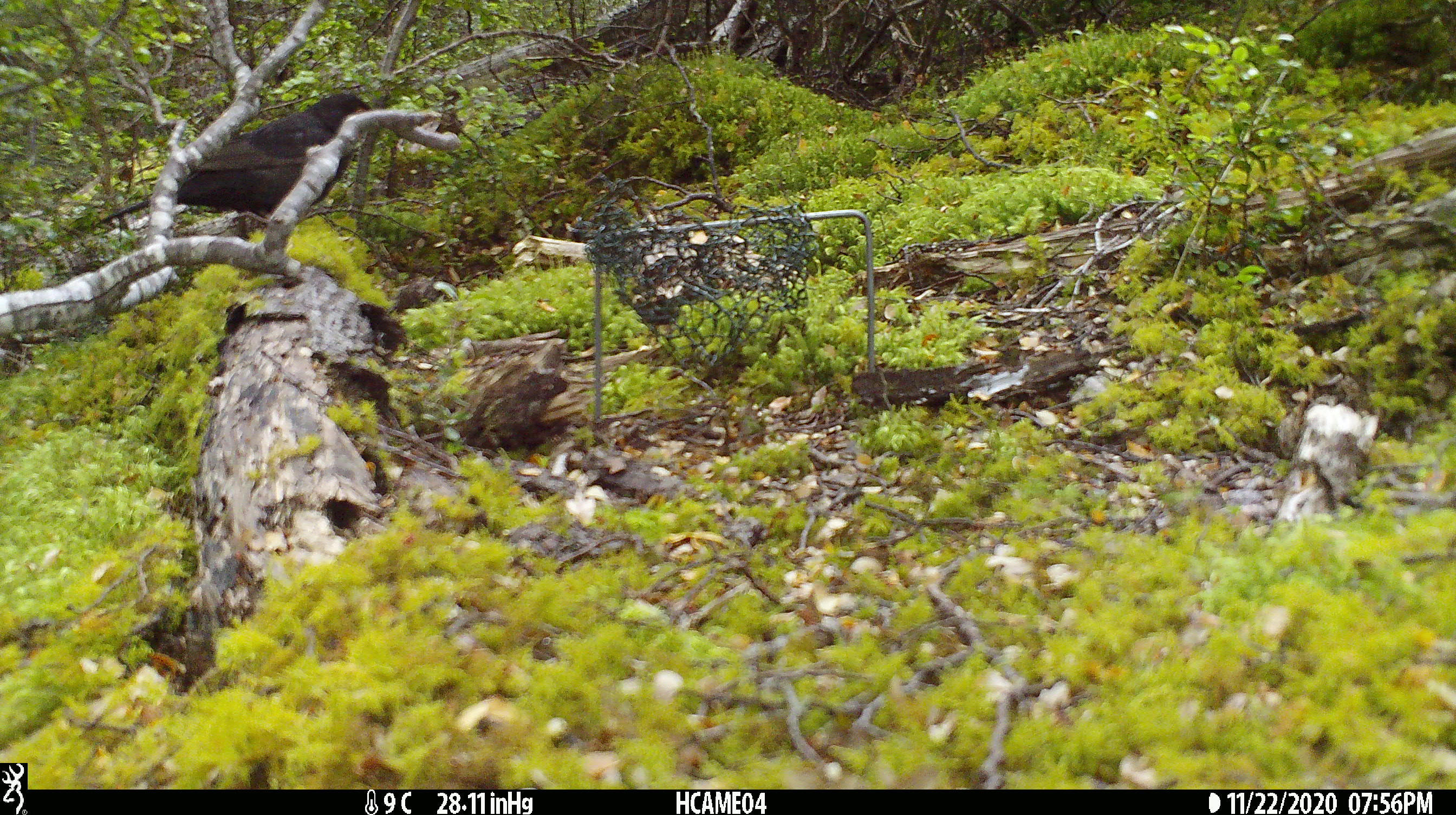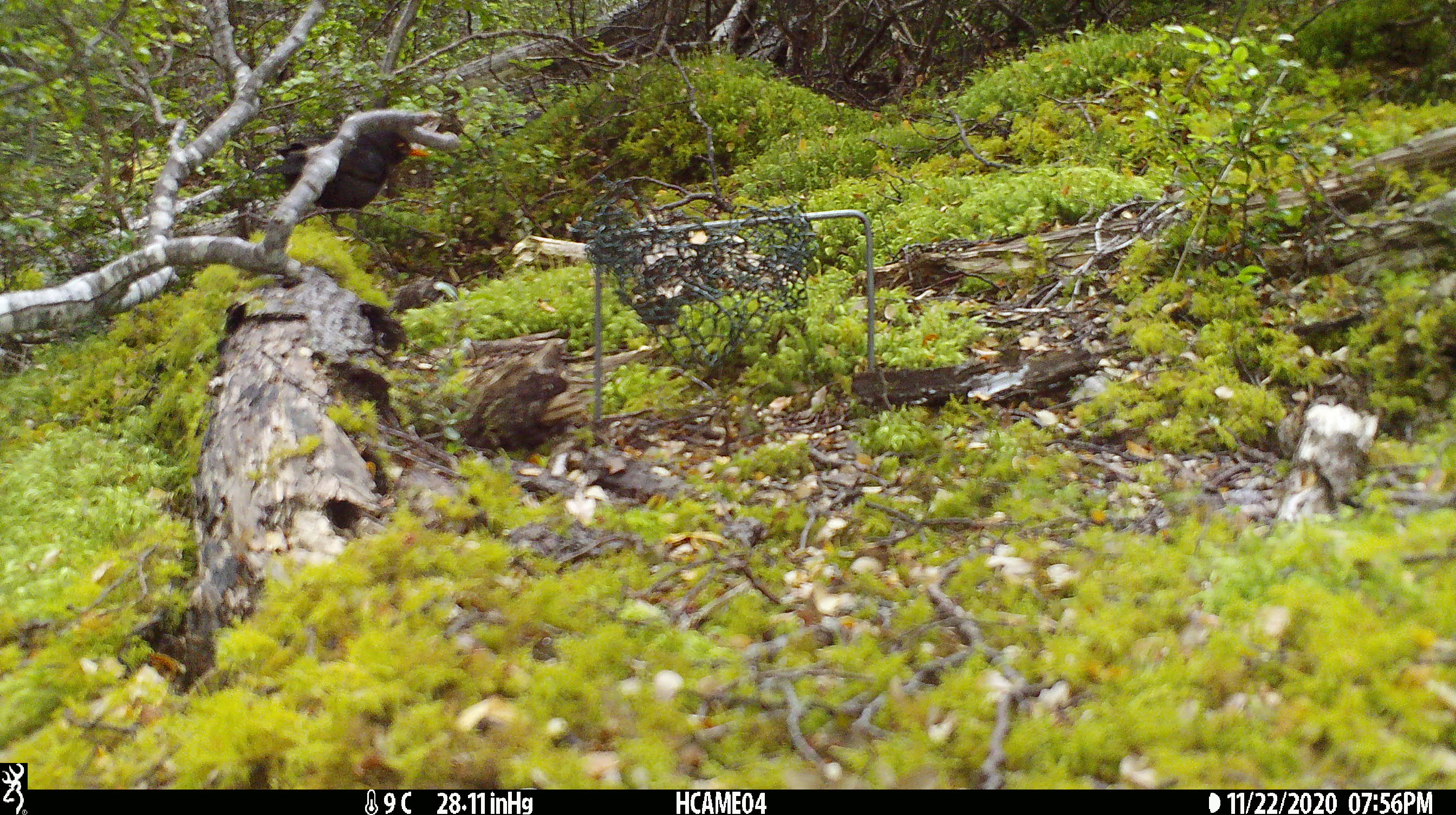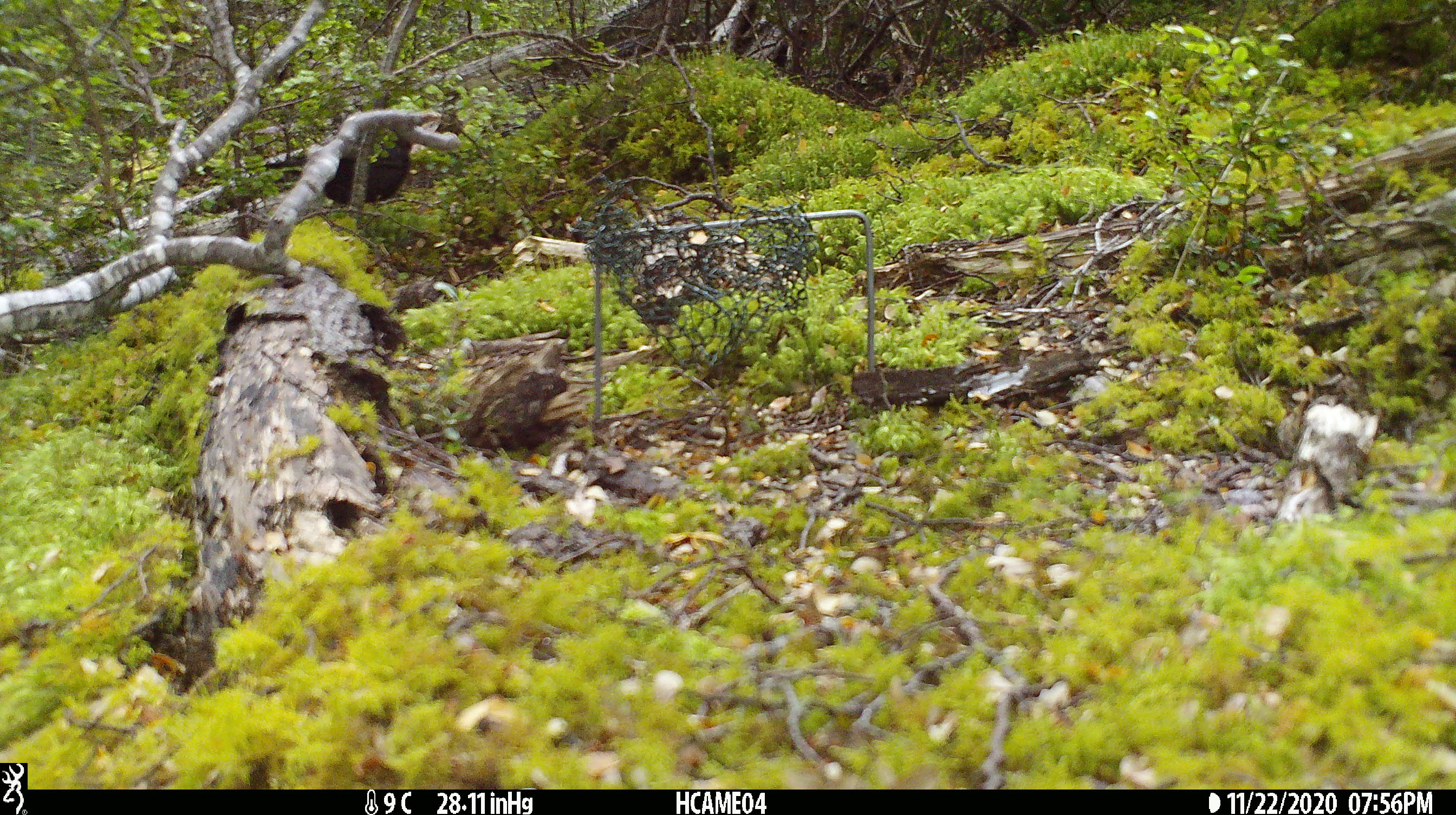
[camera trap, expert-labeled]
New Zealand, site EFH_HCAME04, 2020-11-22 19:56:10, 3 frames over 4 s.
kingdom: Animalia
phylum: Chordata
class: Aves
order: Passeriformes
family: Turdidae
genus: Turdus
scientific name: Turdus merula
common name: eurasian blackbird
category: blackbird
Blackbird (eurasian blackbird) (Turdus merula).